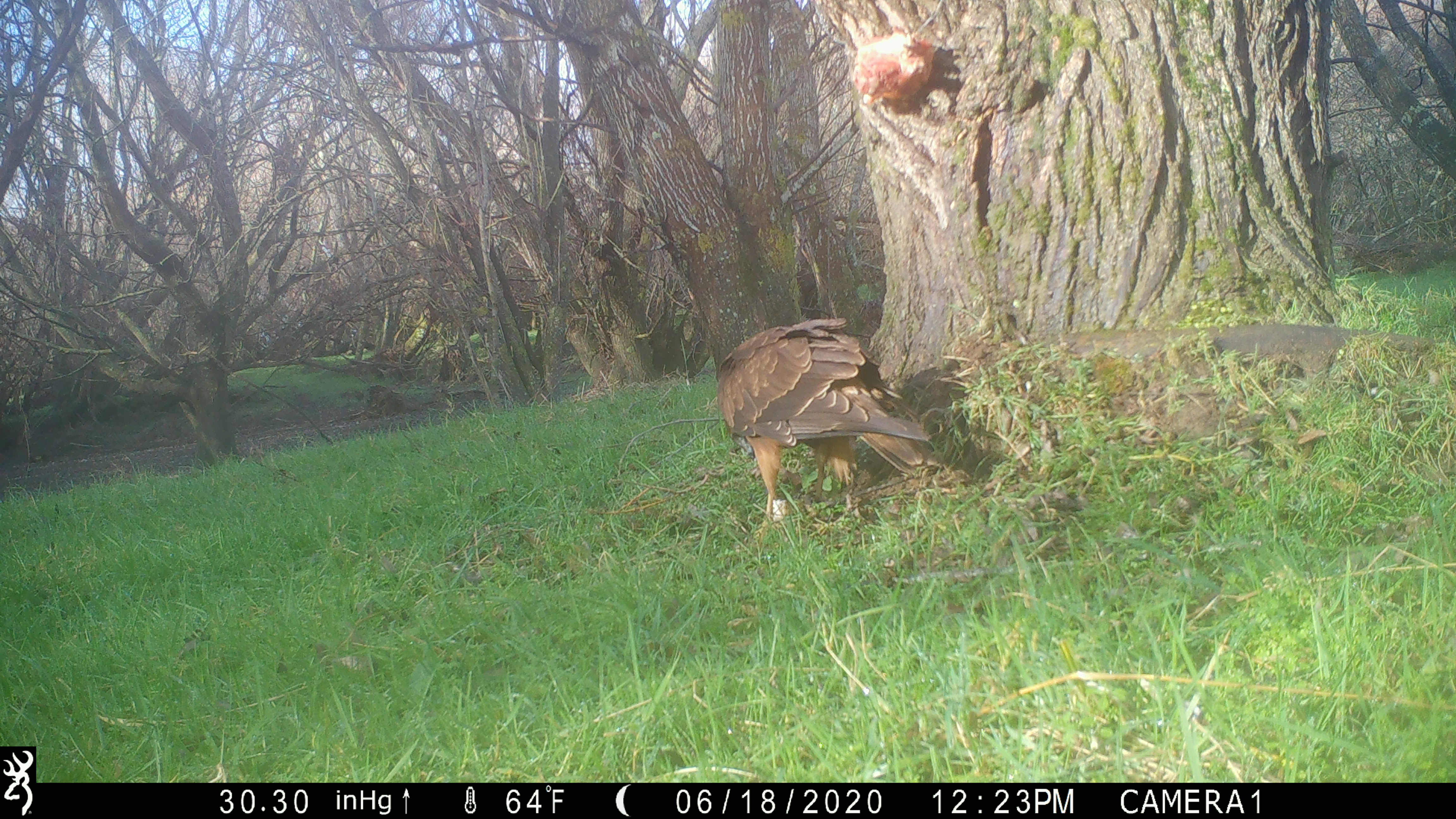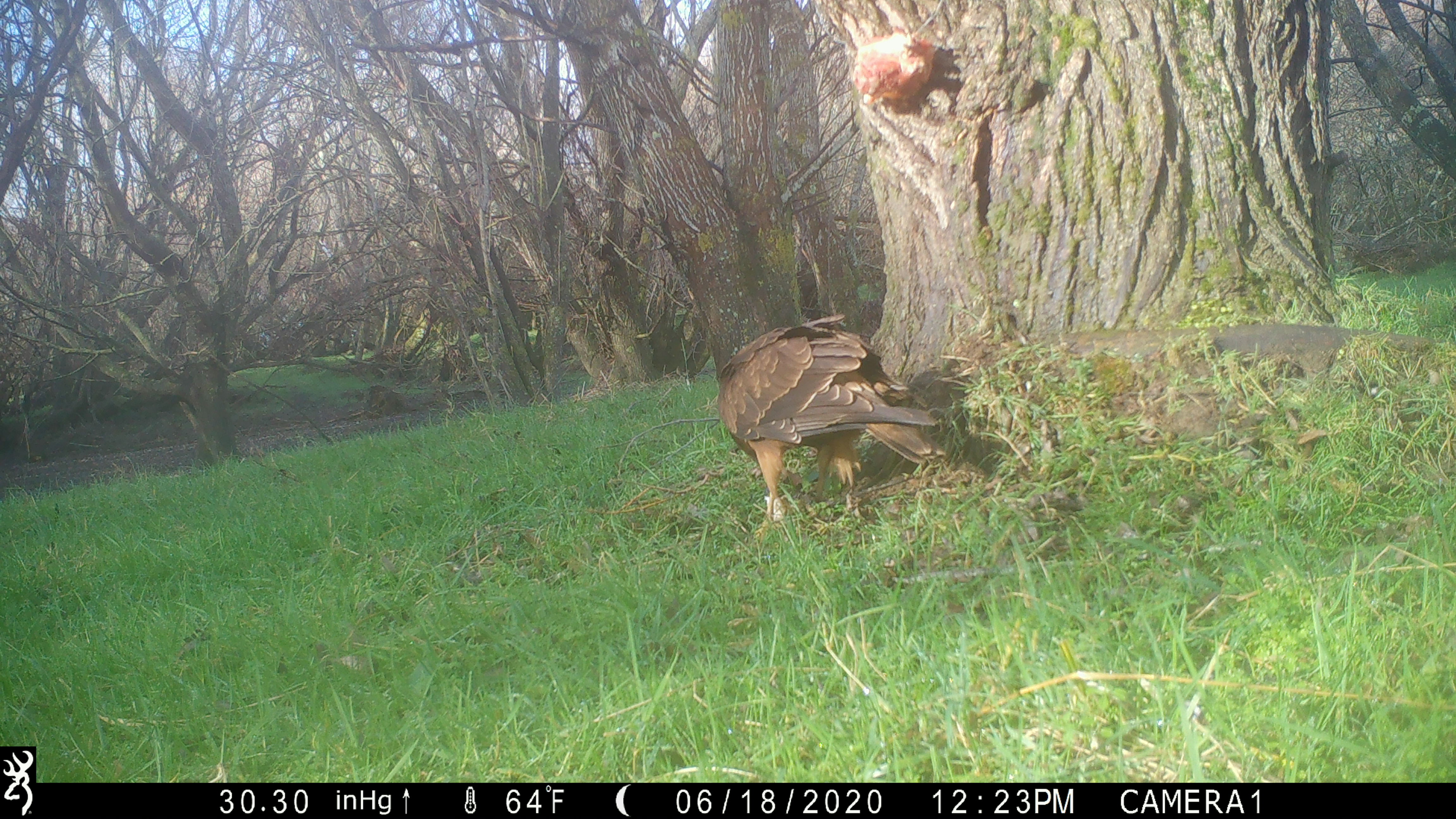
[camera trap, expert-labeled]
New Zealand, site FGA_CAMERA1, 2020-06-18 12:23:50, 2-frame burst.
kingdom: Animalia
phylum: Chordata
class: Aves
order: Accipitriformes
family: Accipitridae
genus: Circus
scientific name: Circus approximans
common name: swamp harrier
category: harrier